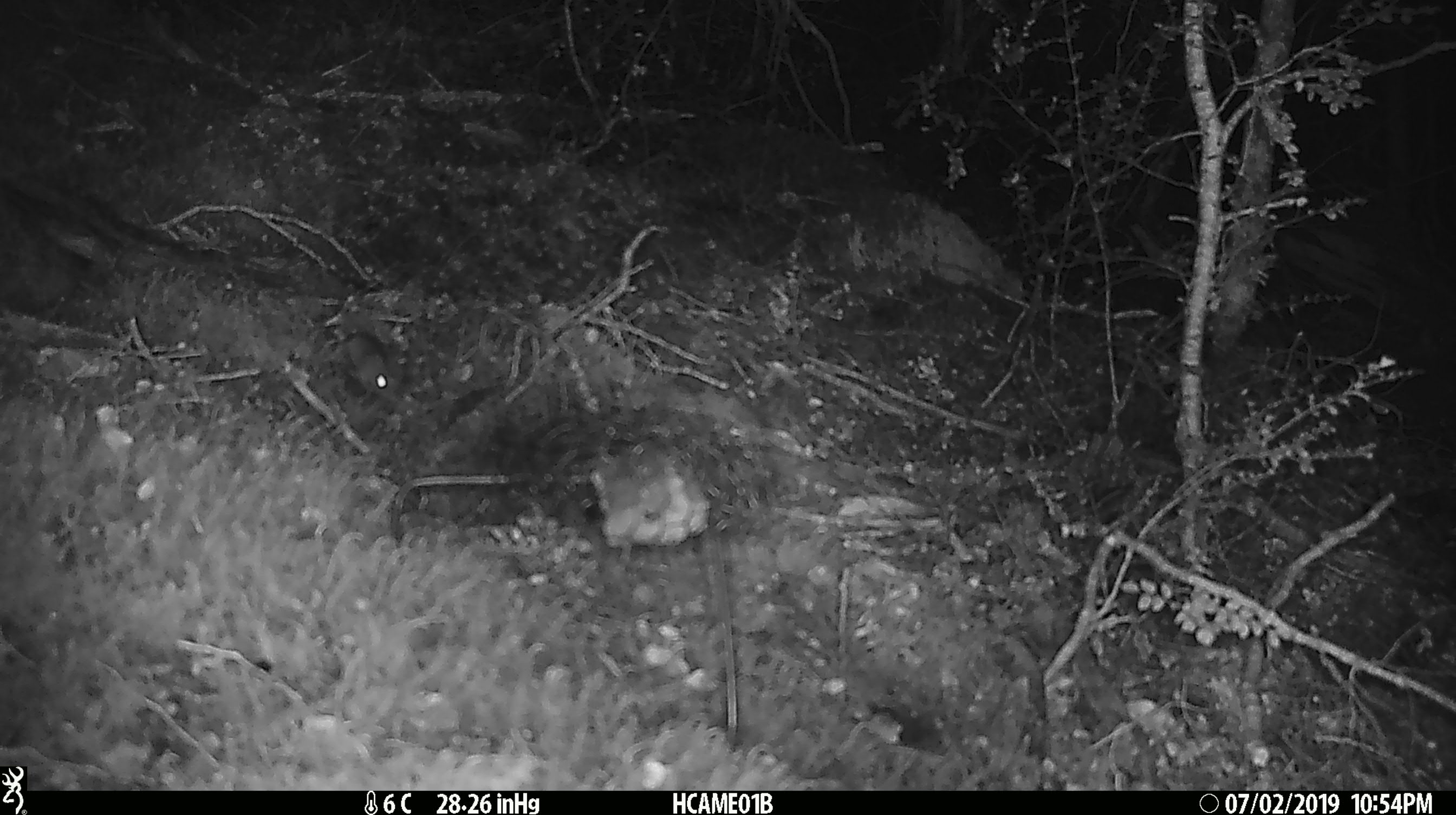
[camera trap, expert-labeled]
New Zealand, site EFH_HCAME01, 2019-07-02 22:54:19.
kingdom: Animalia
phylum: Chordata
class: Mammalia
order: Rodentia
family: Muridae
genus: Mus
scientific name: Mus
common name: mouse